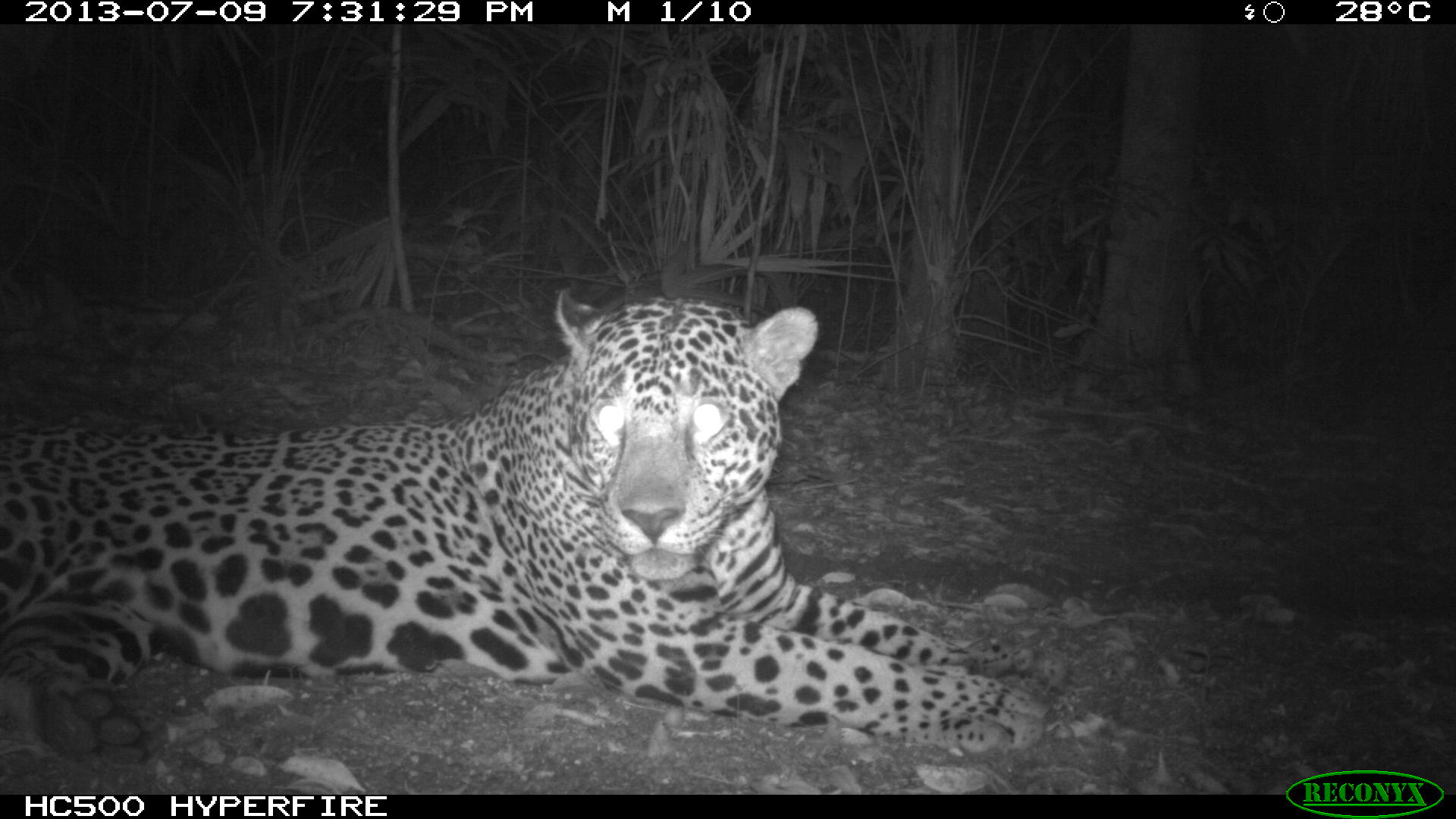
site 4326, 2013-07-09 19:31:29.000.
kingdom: Animalia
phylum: Chordata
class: Mammalia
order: Carnivora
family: Felidae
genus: Panthera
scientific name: Panthera onca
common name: jaguar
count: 1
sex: male